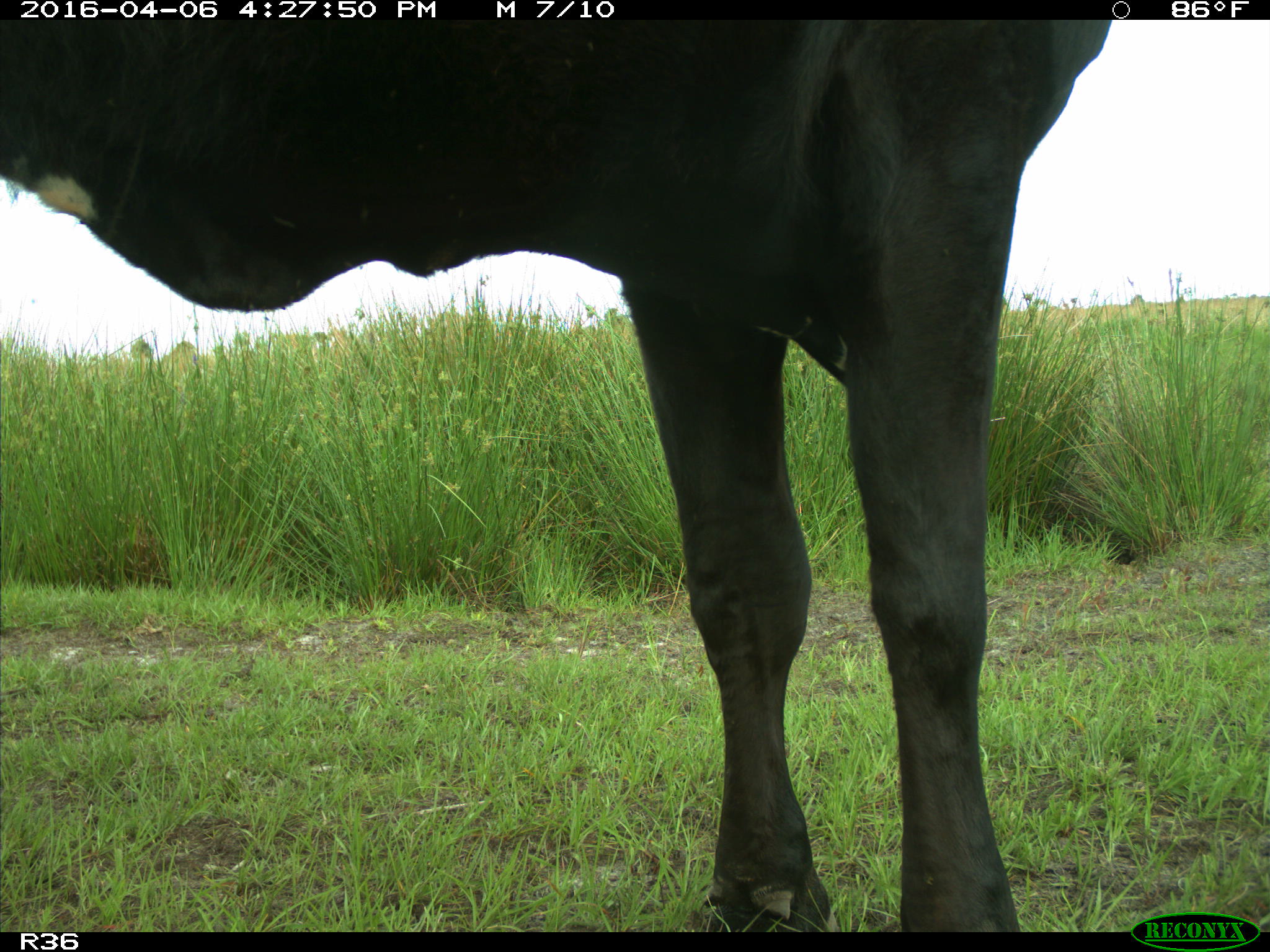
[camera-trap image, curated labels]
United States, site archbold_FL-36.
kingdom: Animalia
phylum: Chordata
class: Mammalia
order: Artiodactyla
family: Bovidae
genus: Bos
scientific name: Bos taurus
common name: domestic cow